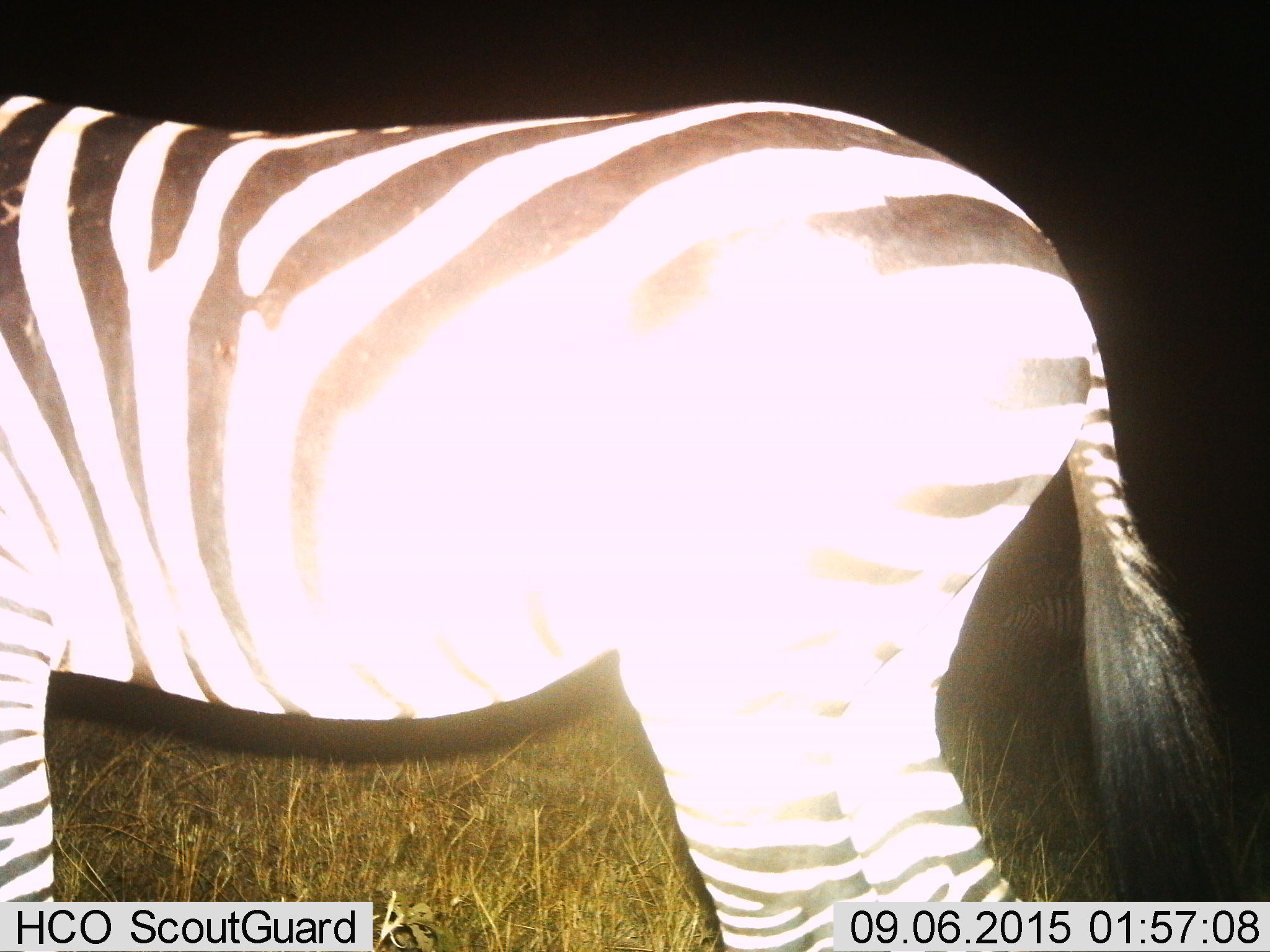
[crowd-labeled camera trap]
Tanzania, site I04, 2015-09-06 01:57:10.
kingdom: Animalia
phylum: Chordata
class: Mammalia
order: Perissodactyla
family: Equidae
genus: Equus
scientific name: Equus quagga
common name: plains zebra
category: zebra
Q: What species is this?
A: Zebra (plains zebra) (Equus quagga).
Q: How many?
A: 1.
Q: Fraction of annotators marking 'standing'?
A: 90%.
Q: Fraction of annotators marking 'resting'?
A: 10%.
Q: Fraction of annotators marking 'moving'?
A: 10%.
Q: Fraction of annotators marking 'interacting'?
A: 0%.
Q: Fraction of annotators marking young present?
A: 0%.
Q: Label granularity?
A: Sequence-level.